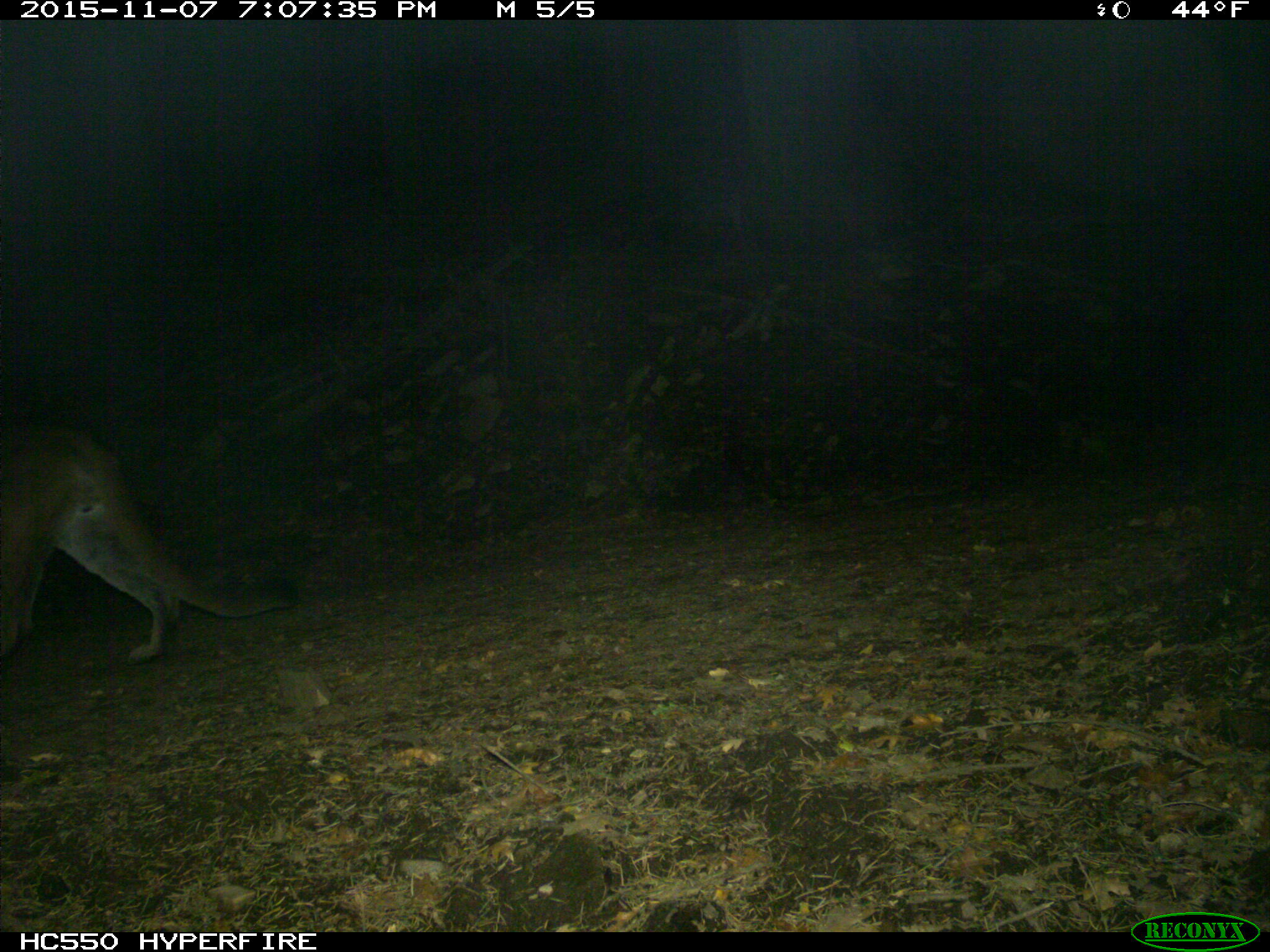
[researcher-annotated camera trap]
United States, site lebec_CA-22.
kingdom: Animalia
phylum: Chordata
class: Mammalia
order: Carnivora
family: Felidae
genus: Puma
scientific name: Puma concolor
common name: mountain lion